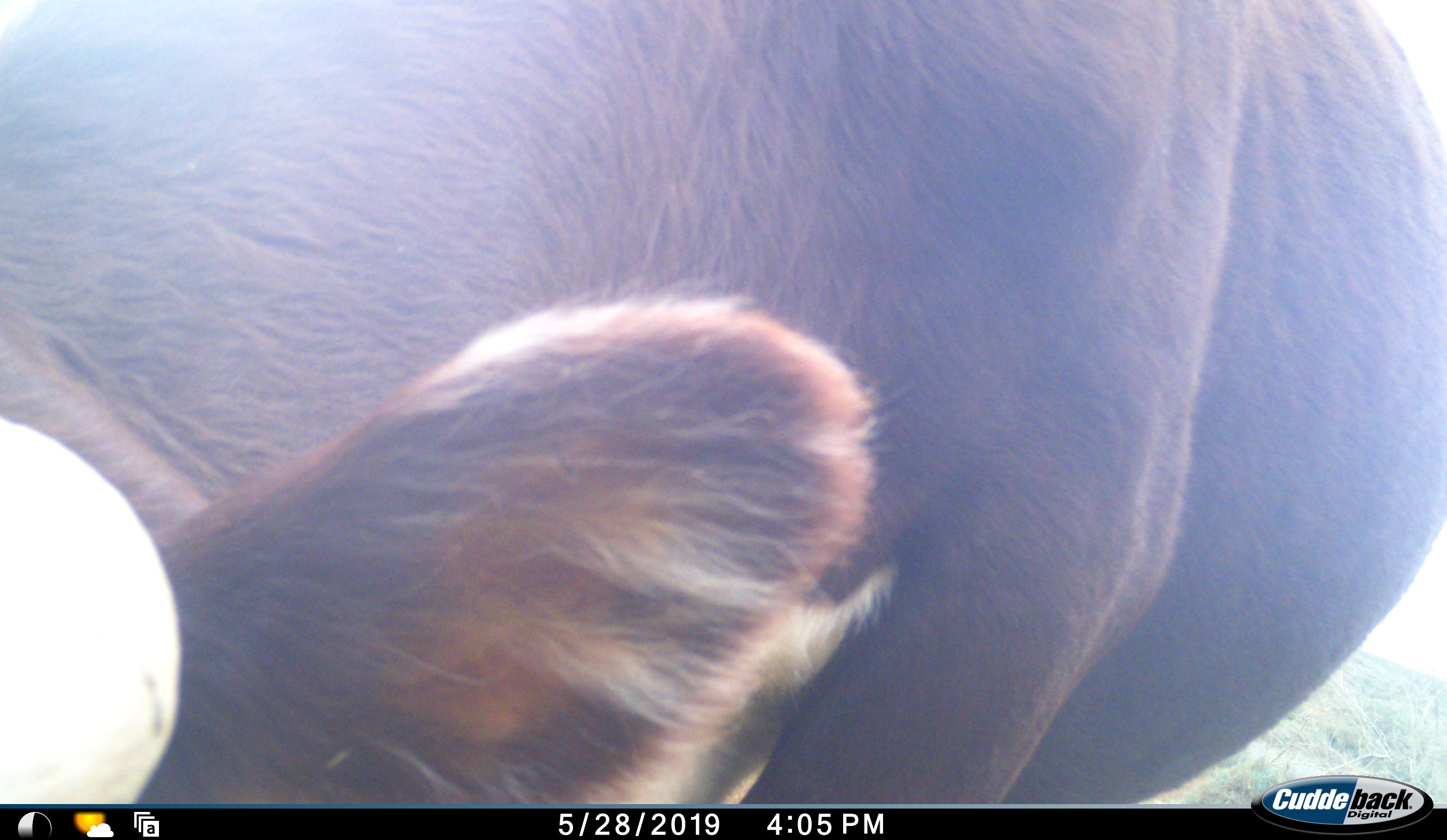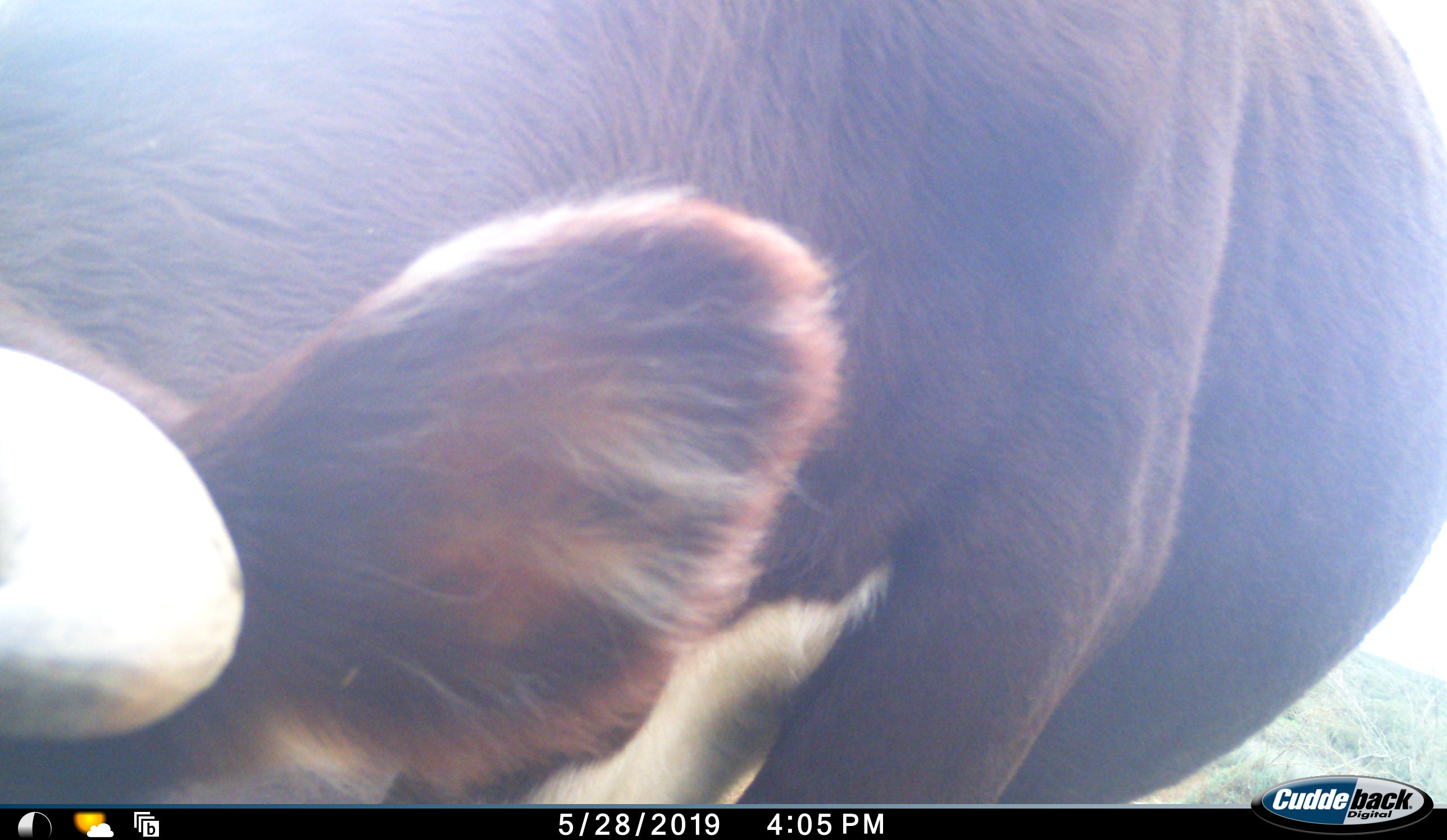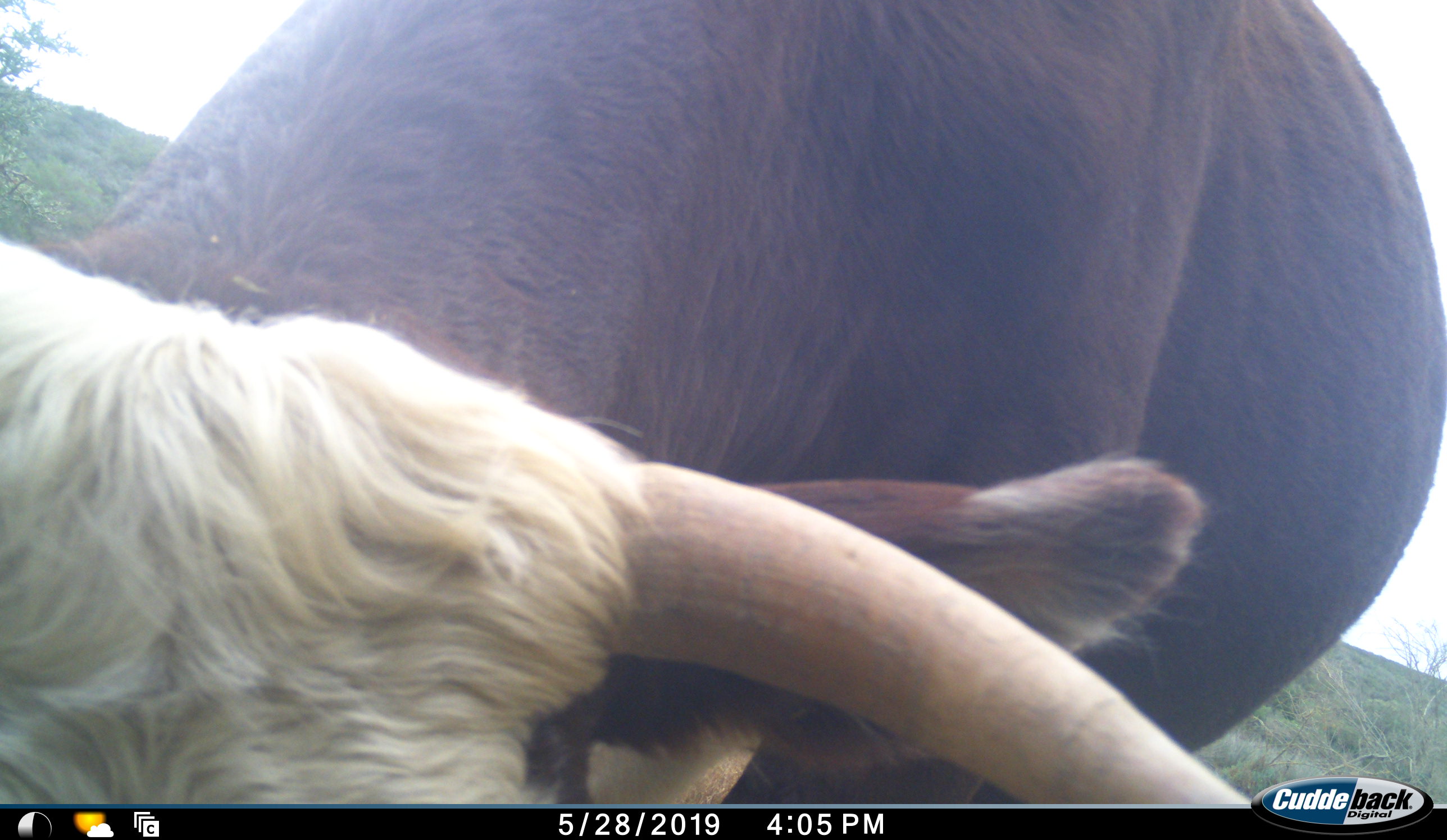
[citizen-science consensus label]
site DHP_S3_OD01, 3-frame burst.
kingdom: Animalia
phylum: Chordata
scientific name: Vertebrata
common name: domestic animal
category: domesticanimal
Domesticanimal (domestic animal) (Vertebrata), count 1. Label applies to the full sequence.